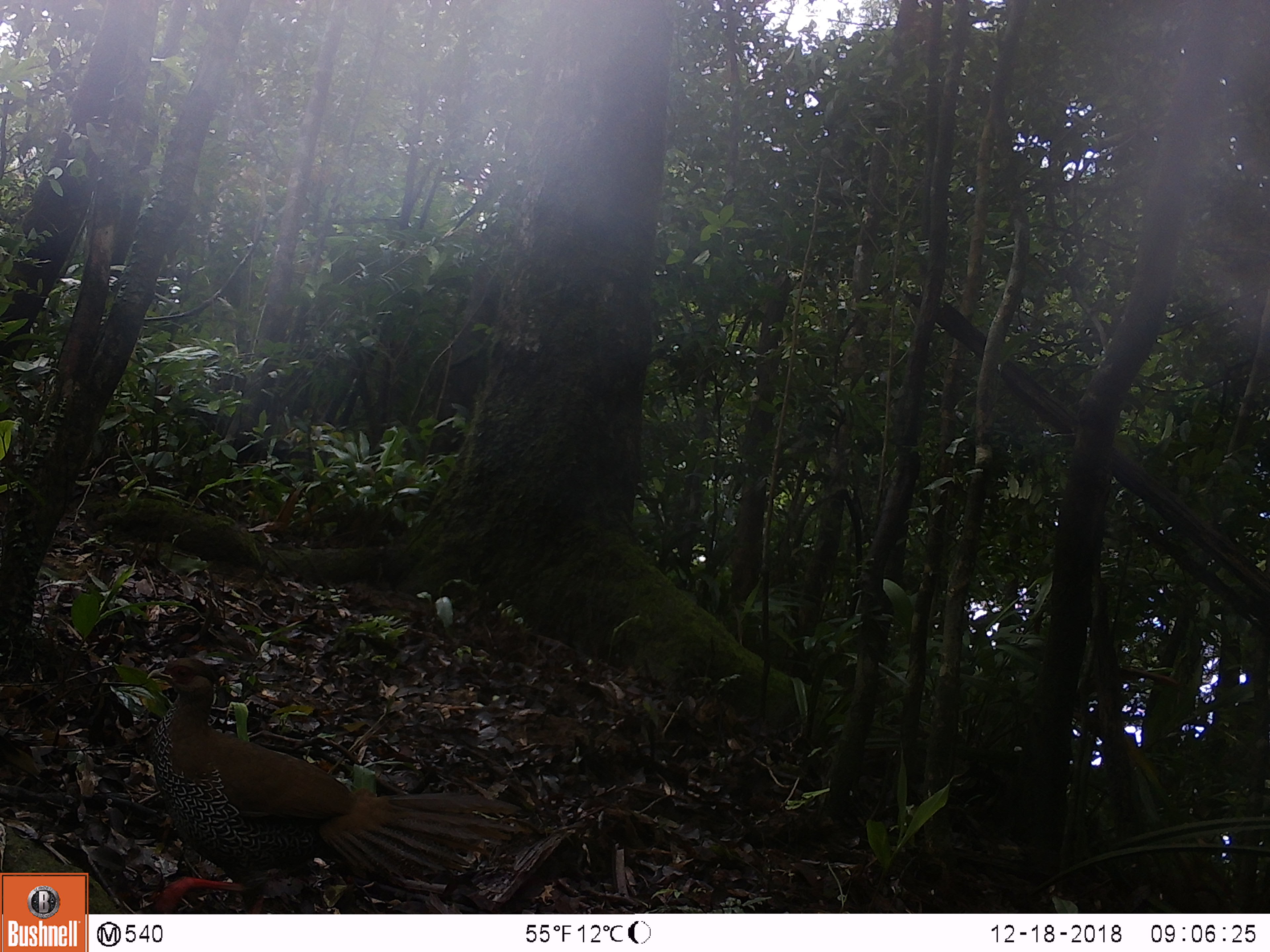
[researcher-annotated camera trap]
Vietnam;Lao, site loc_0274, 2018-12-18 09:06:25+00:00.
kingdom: Animalia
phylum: Chordata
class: Aves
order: Galliformes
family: Phasianidae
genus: Lophura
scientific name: Lophura nycthemera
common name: silver pheasant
Silver pheasant (Lophura nycthemera). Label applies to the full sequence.